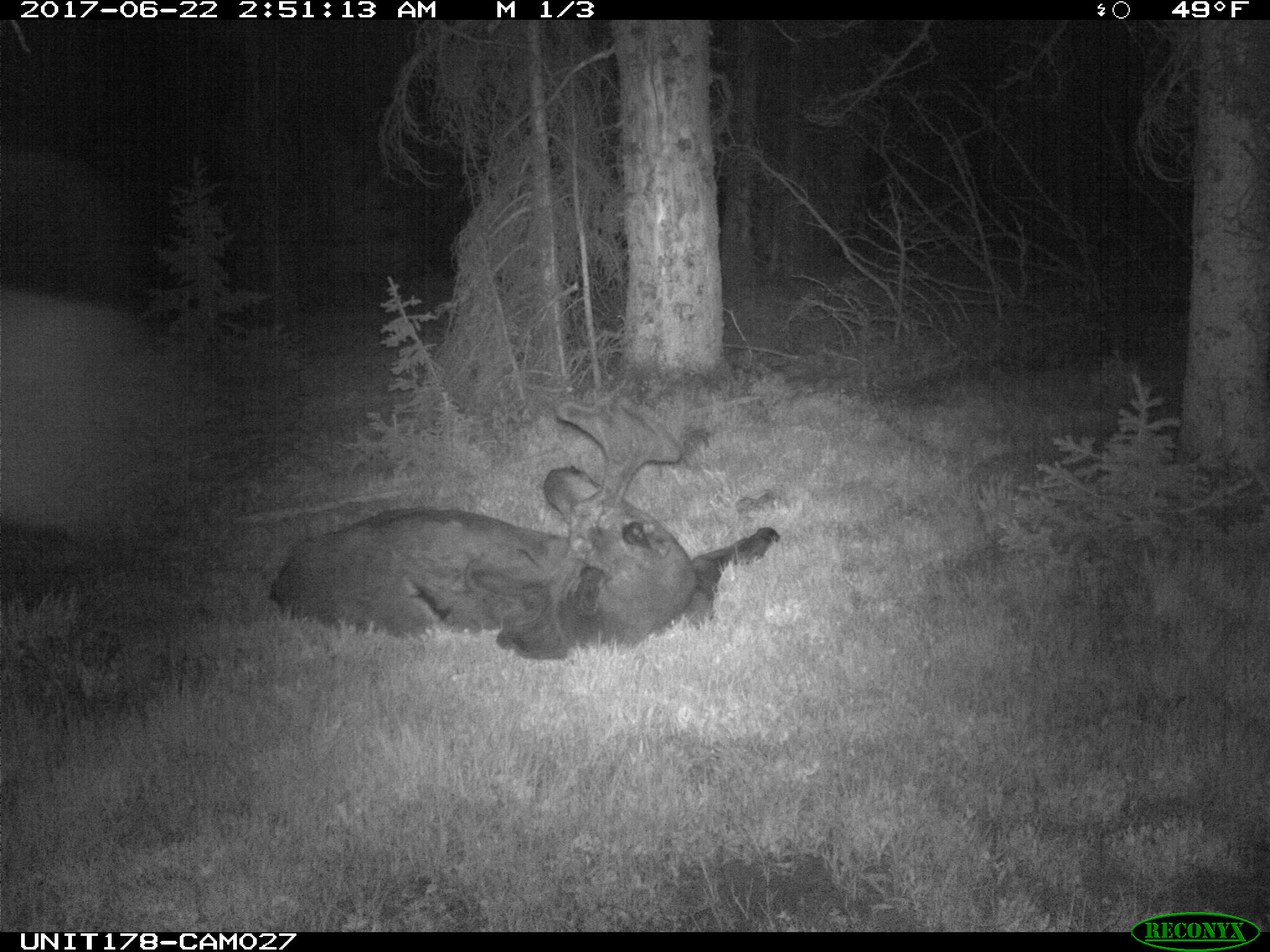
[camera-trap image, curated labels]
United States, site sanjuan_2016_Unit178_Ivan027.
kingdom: Animalia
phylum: Chordata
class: Mammalia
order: Artiodactyla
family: Cervidae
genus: Alces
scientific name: Alces alces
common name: moose